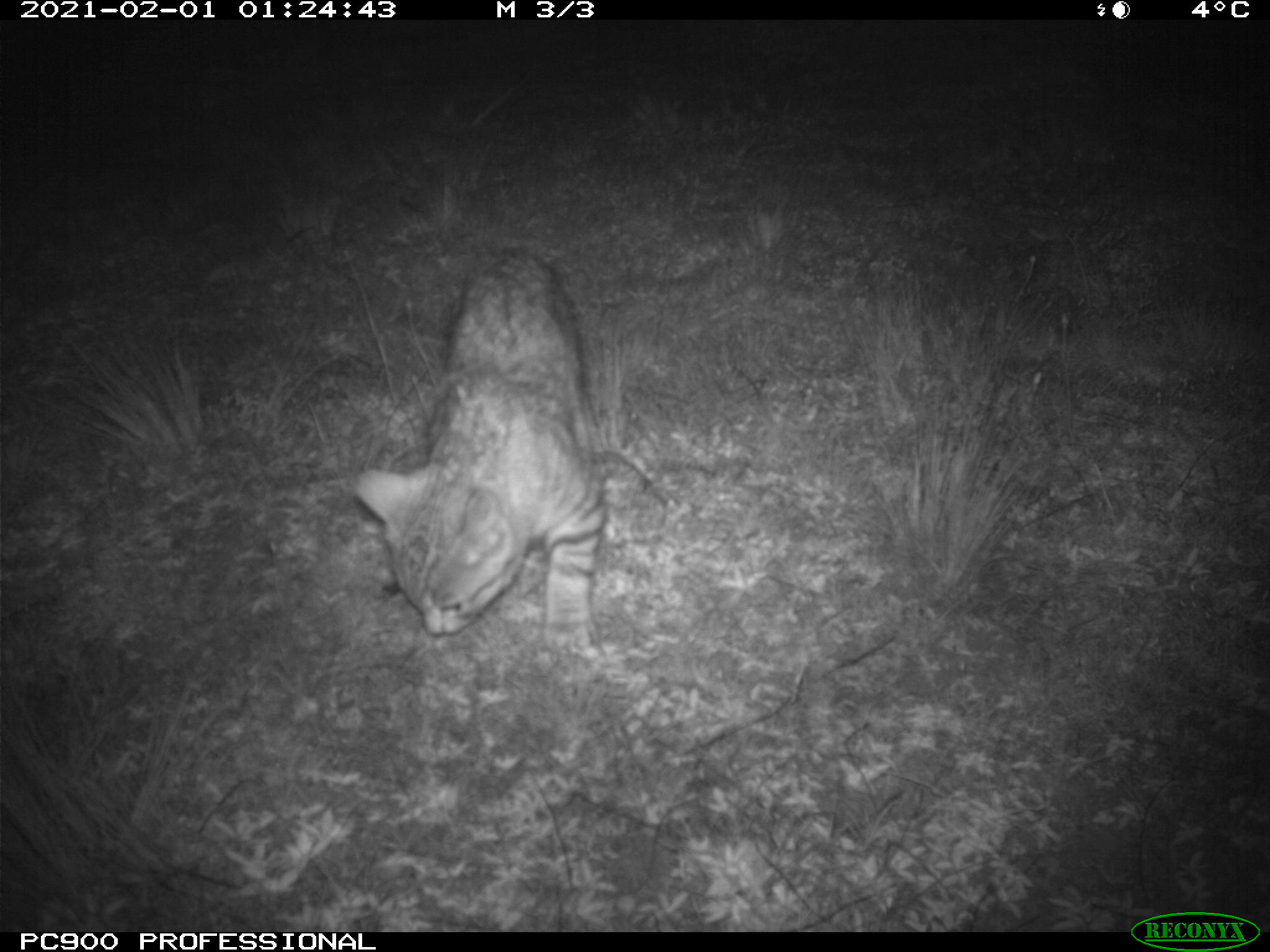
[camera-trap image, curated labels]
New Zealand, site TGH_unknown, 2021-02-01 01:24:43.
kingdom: Animalia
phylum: Chordata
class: Mammalia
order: Carnivora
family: Felidae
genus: Felis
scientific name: Felis catus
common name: domestic cat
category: cat